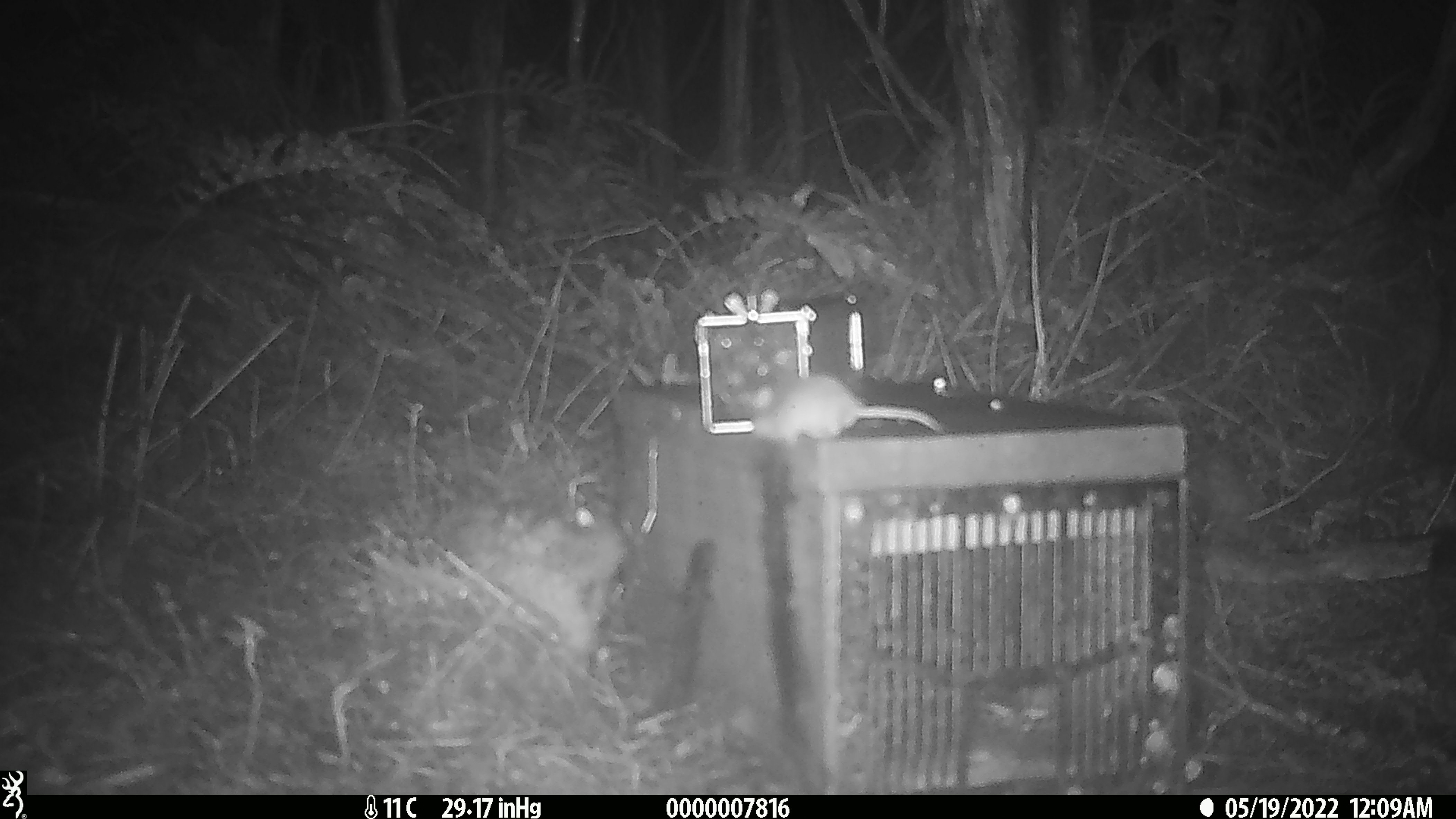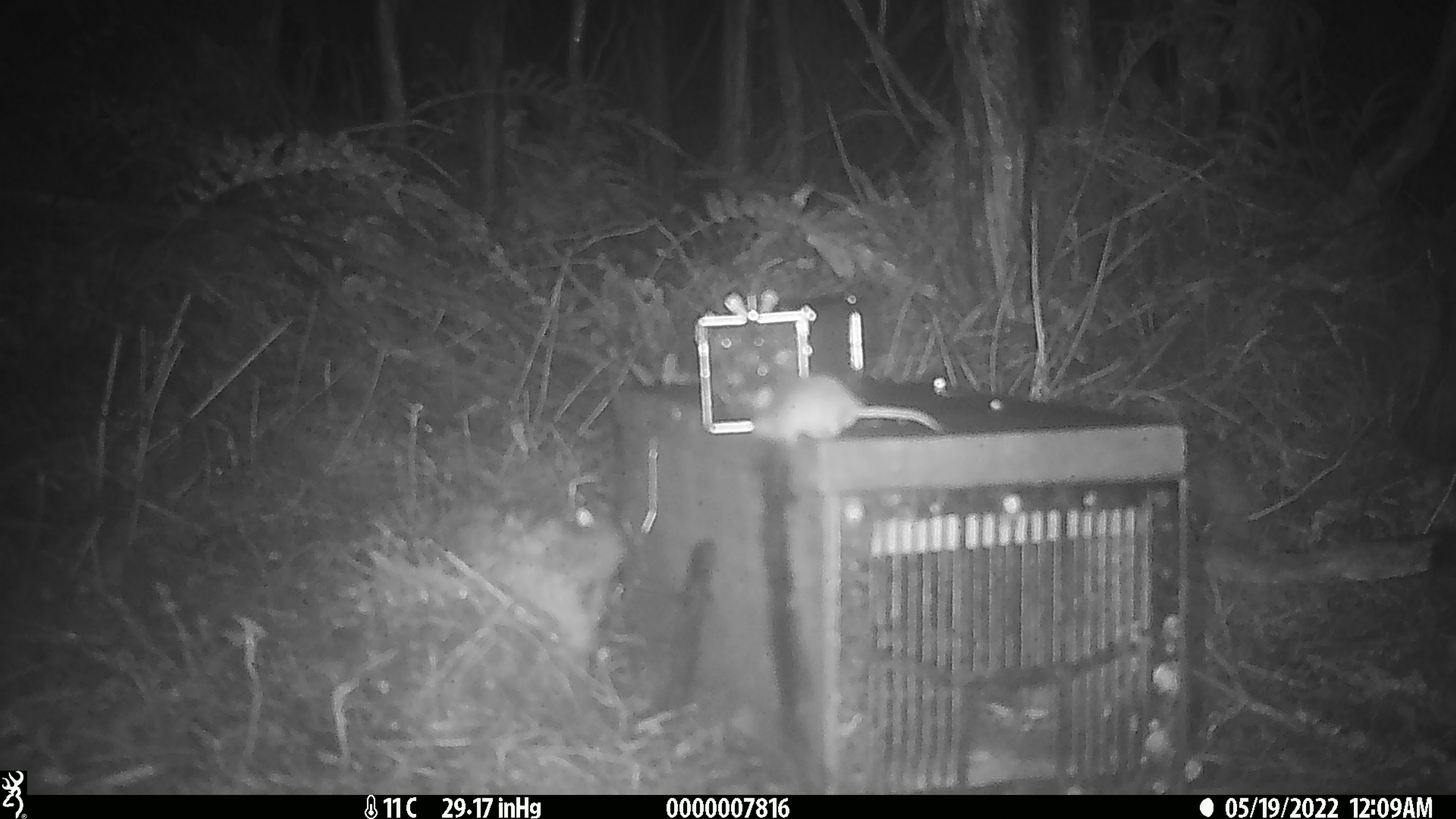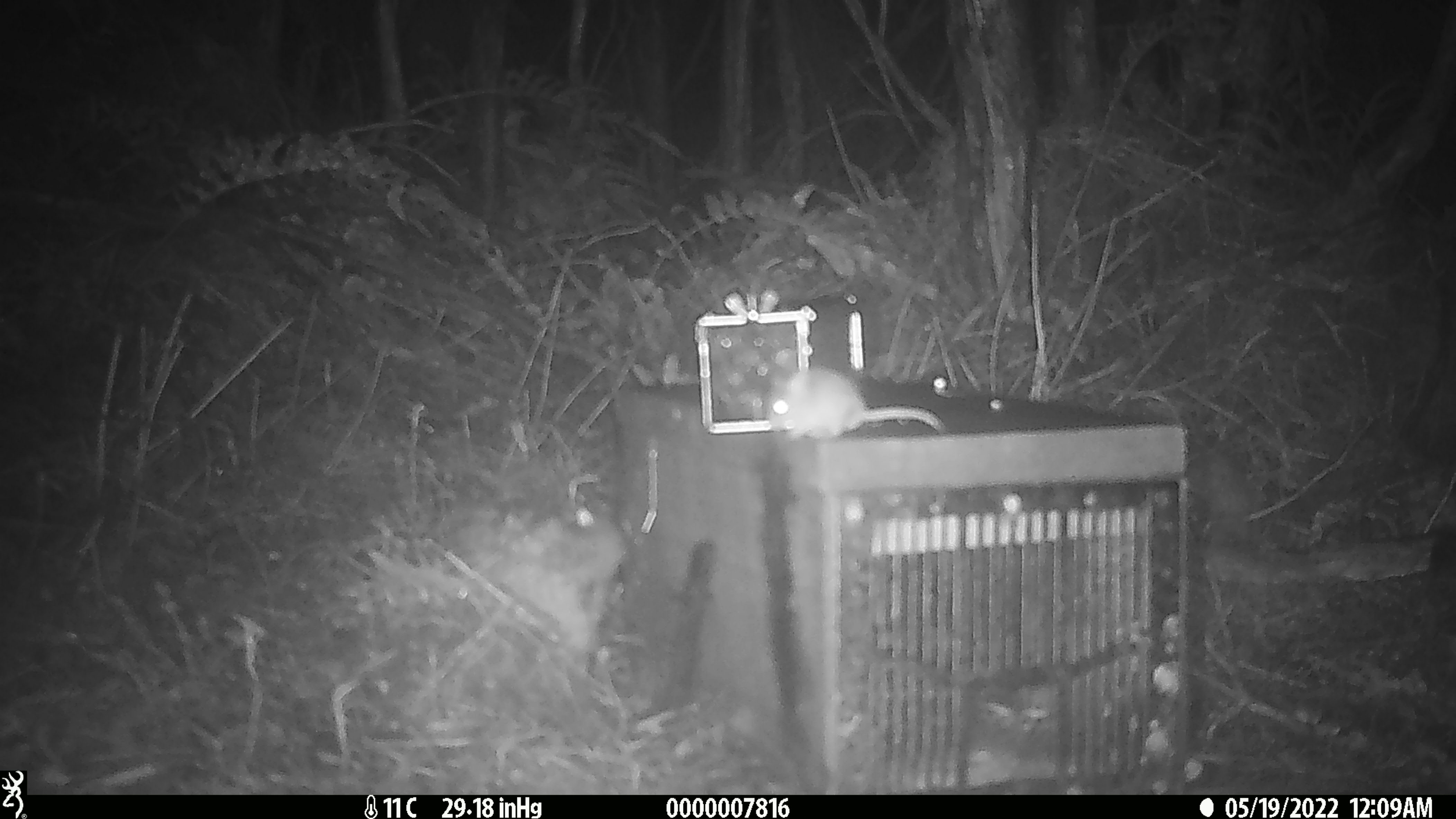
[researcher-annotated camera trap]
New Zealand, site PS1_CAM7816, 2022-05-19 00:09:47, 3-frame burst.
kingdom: Animalia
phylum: Chordata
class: Mammalia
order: Rodentia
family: Muridae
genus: Mus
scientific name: Mus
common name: mouse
Mouse (Mus).